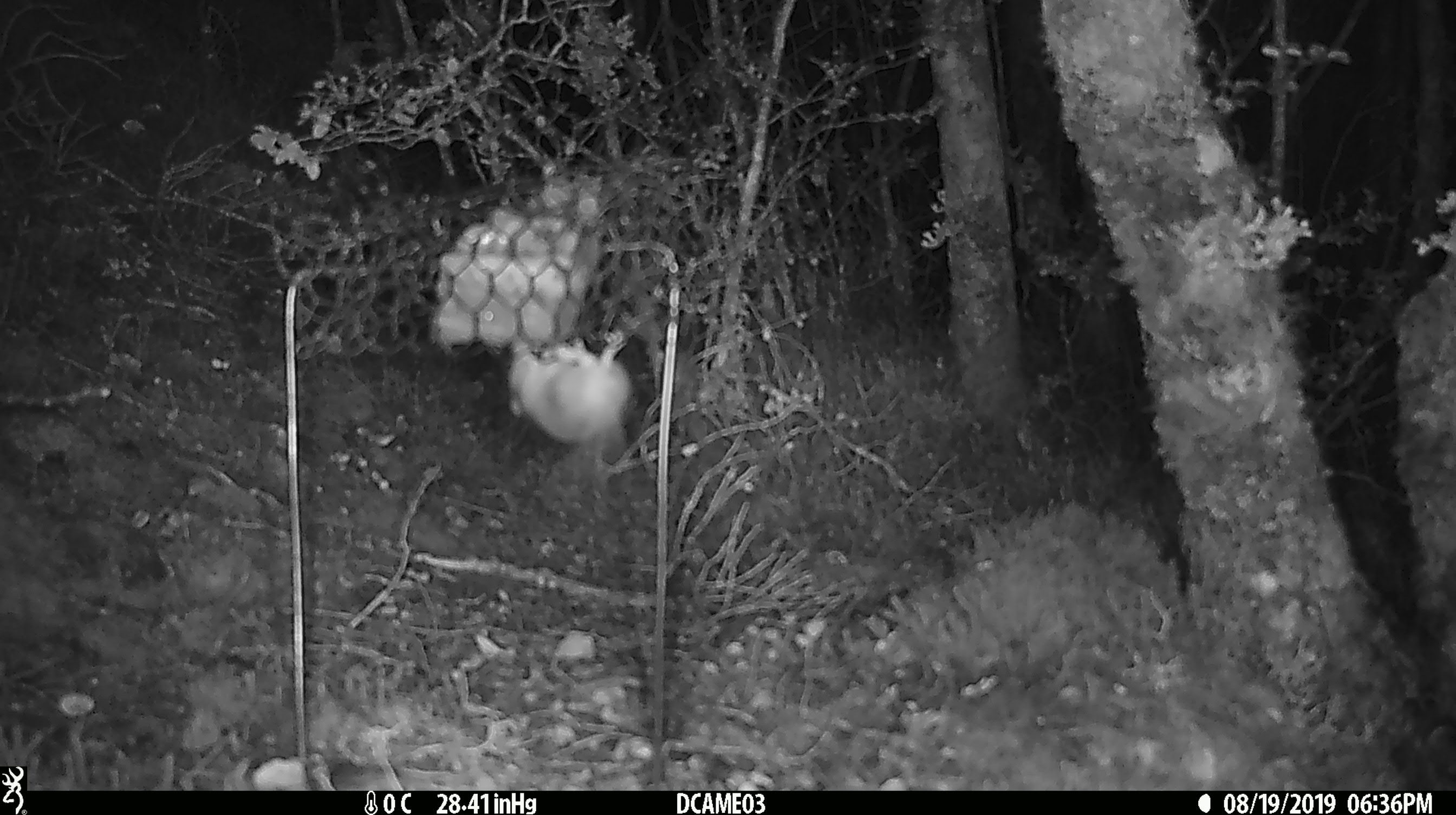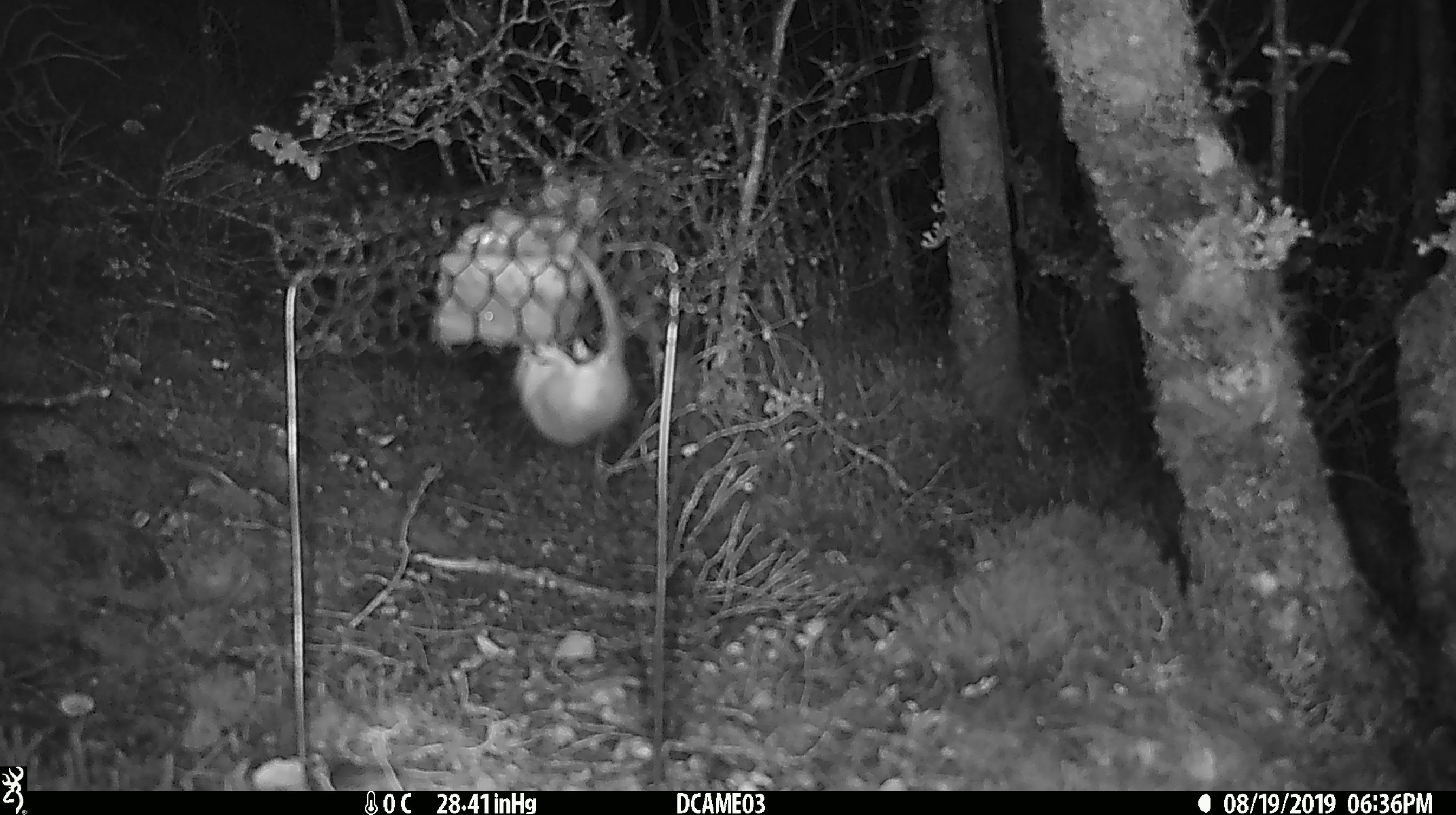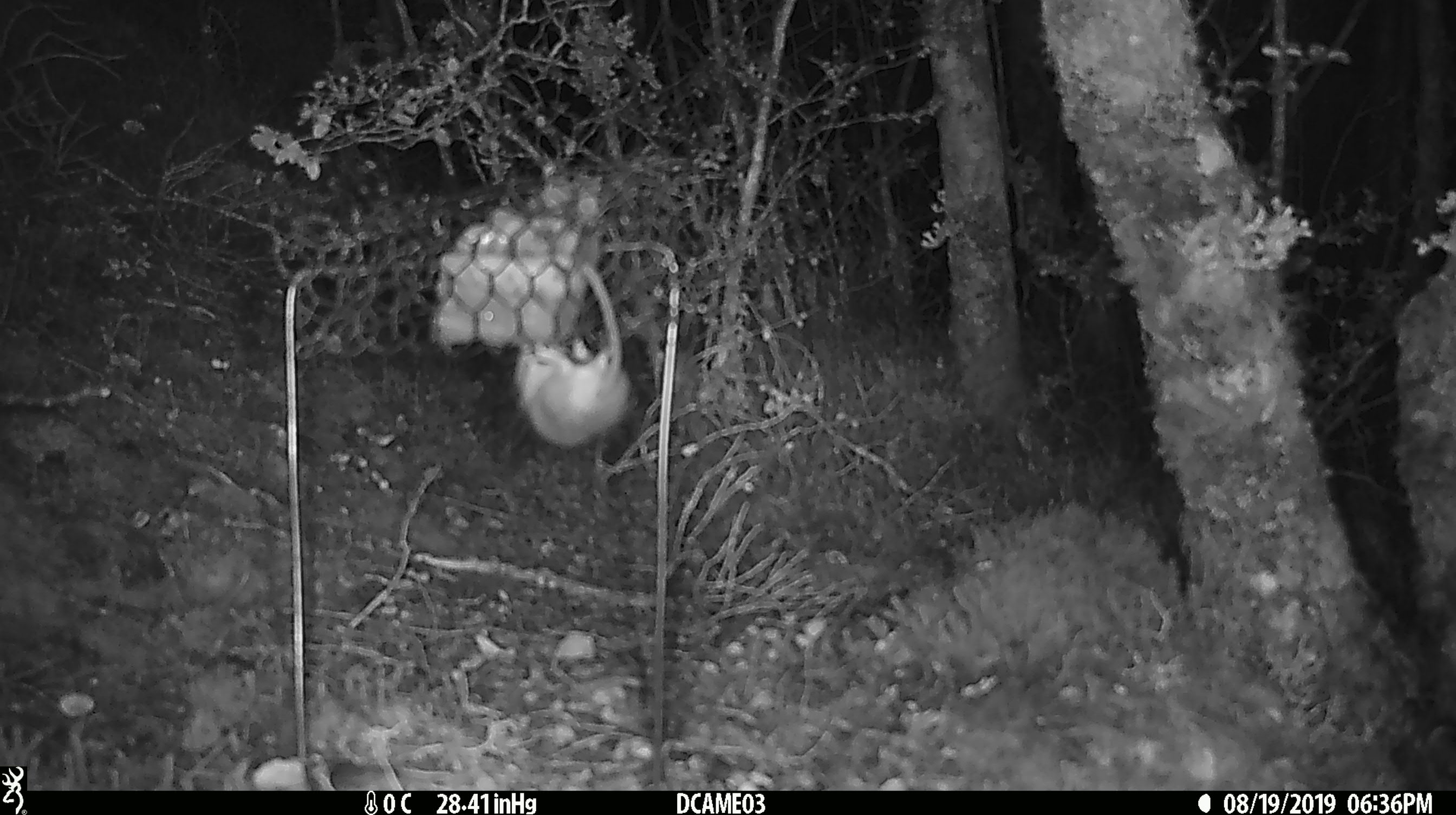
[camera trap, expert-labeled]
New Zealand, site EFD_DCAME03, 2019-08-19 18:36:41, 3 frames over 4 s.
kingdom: Animalia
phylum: Chordata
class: Mammalia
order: Rodentia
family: Muridae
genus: Mus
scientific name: Mus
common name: mouse